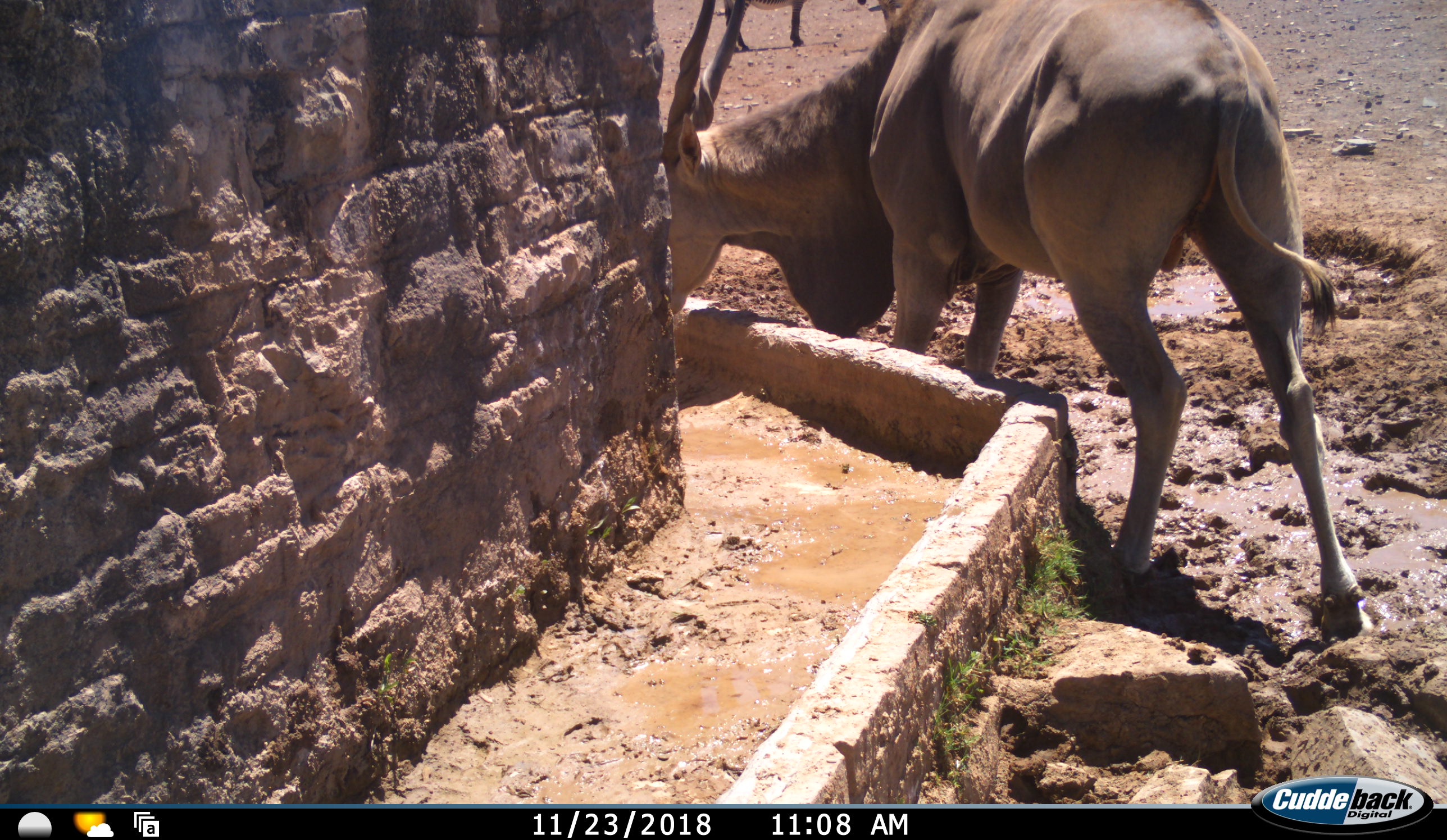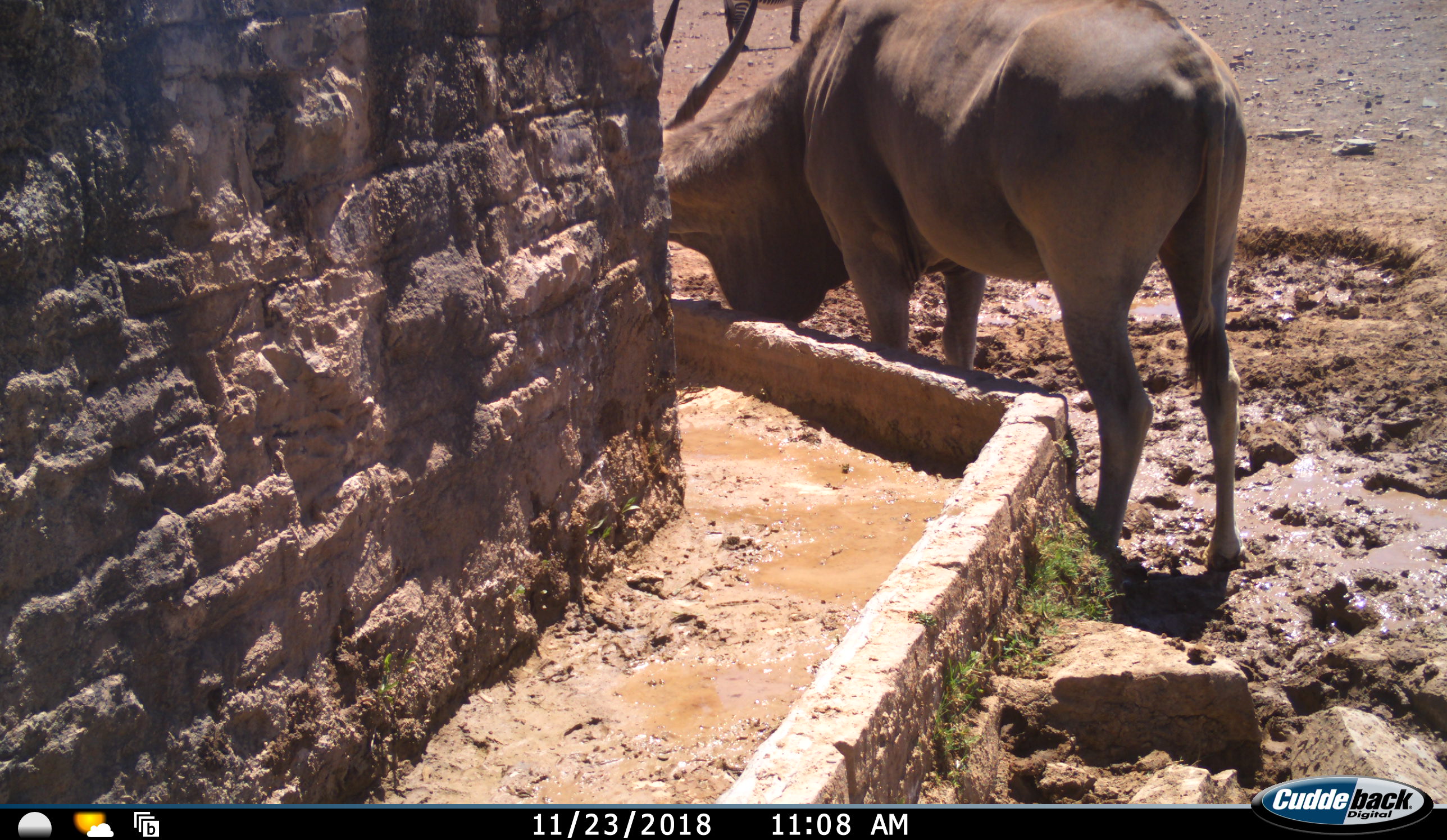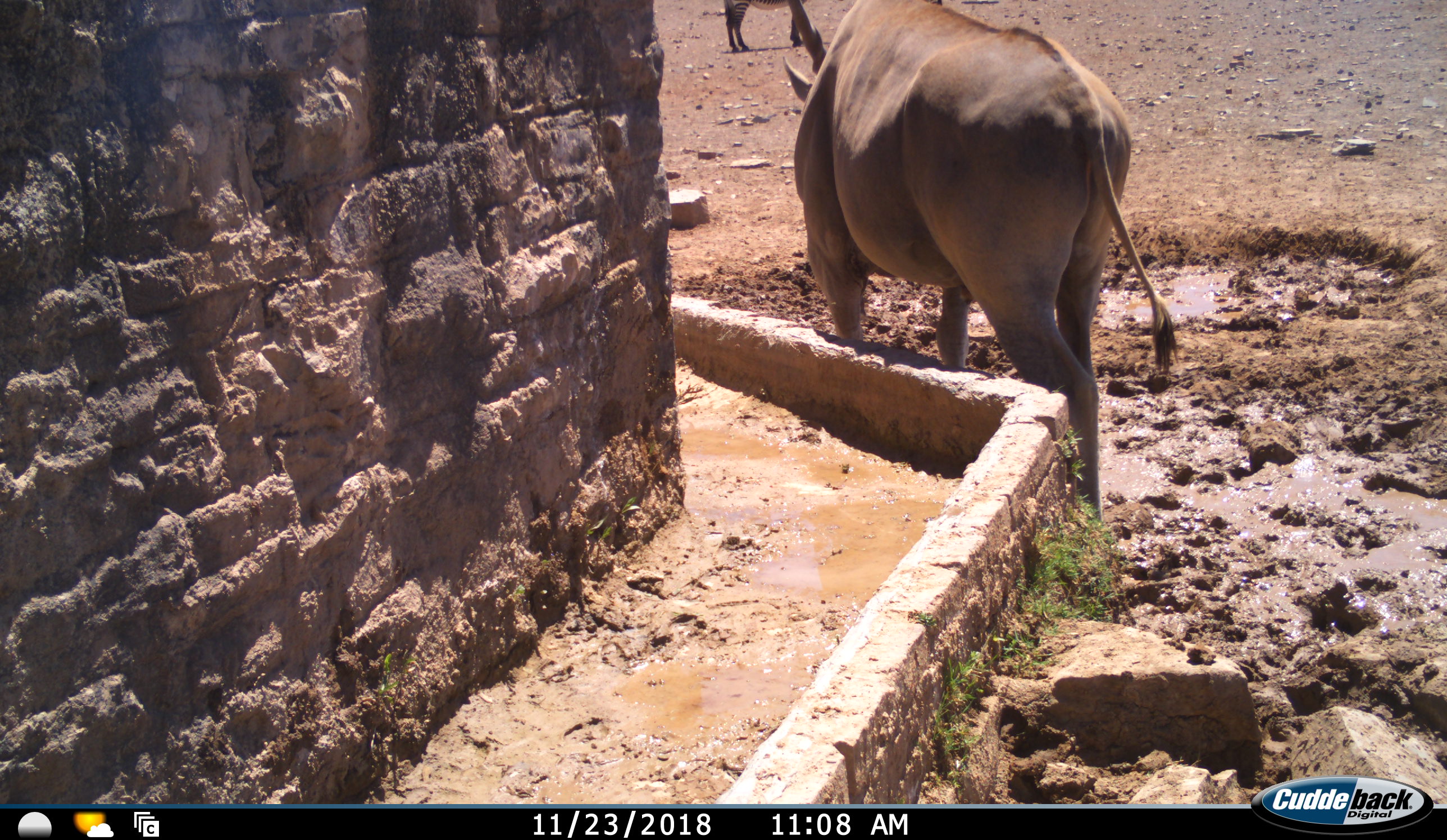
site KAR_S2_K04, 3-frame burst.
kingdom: Animalia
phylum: Chordata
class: Mammalia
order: Artiodactyla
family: Bovidae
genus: Tragelaphus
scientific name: Tragelaphus oryx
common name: eland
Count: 1.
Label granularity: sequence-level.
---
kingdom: Animalia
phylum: Chordata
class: Mammalia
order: Perissodactyla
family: Equidae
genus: Equus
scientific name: Equus zebra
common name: mountain zebra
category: zebramountain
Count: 1.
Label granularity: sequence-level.